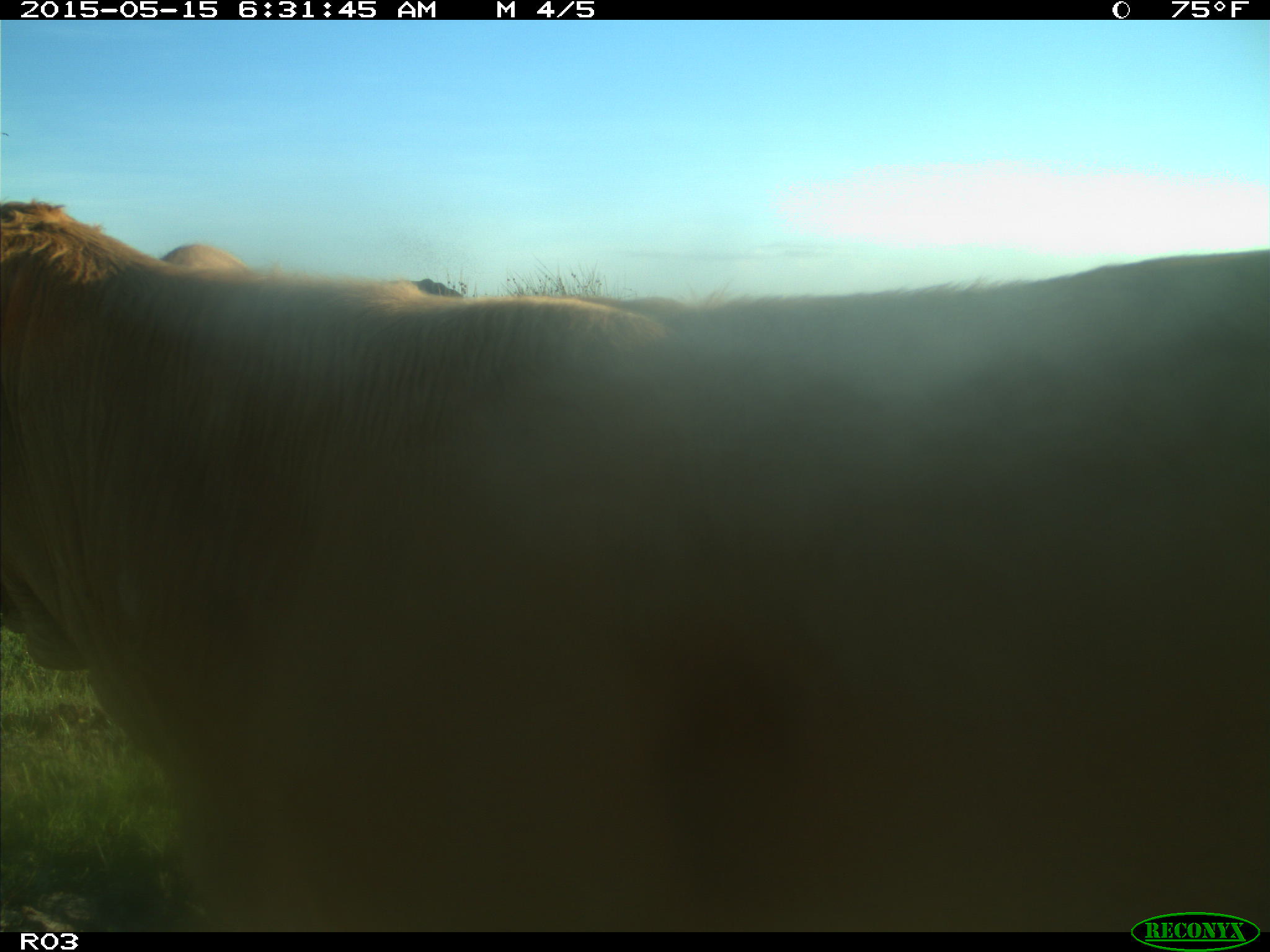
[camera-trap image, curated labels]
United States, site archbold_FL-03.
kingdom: Animalia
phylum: Chordata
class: Mammalia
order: Artiodactyla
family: Bovidae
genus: Bos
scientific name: Bos taurus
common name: domestic cow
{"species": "Bos taurus (domestic cow)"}